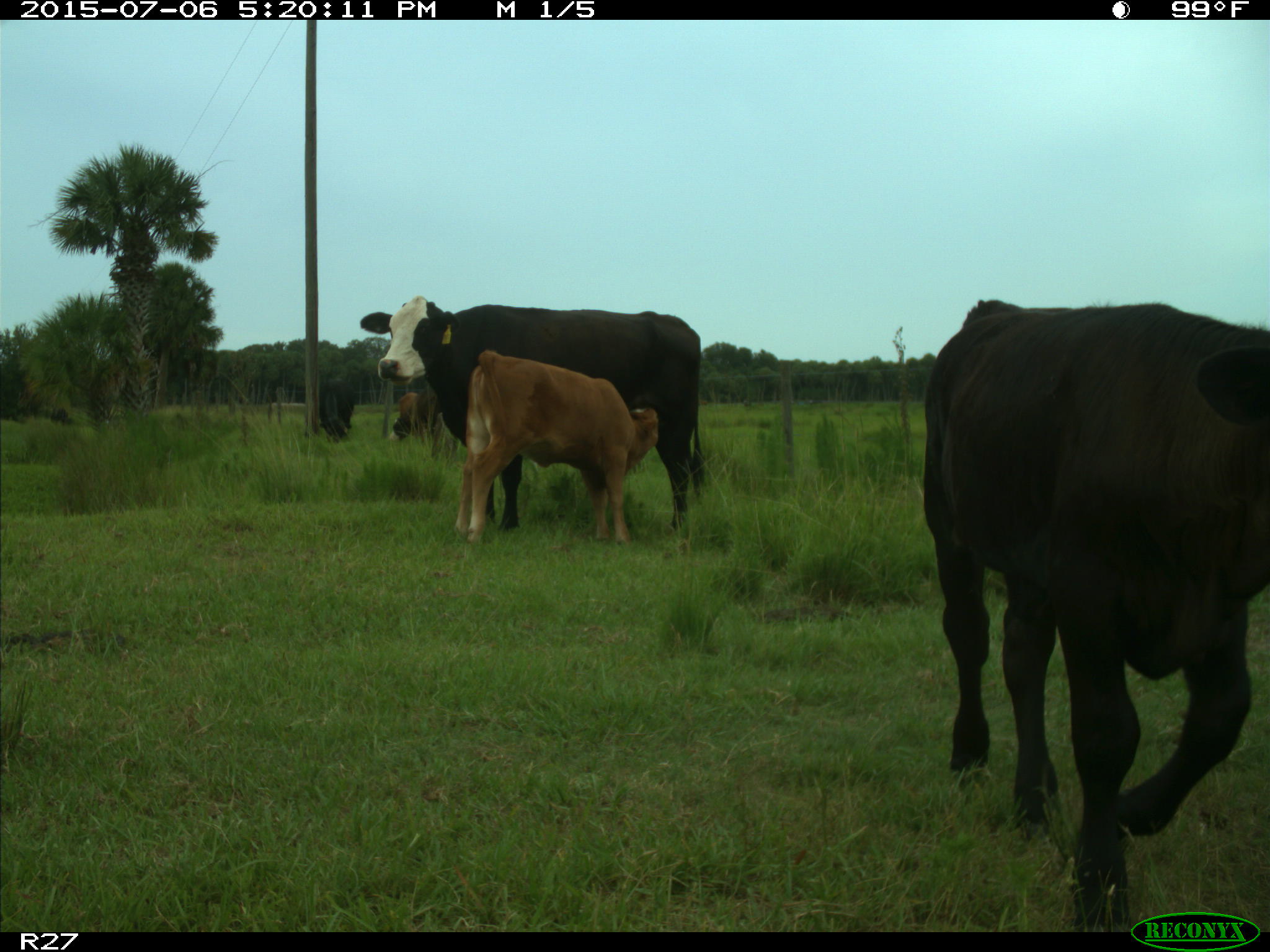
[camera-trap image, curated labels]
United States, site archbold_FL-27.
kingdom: Animalia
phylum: Chordata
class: Mammalia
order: Artiodactyla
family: Bovidae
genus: Bos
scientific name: Bos taurus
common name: domestic cow